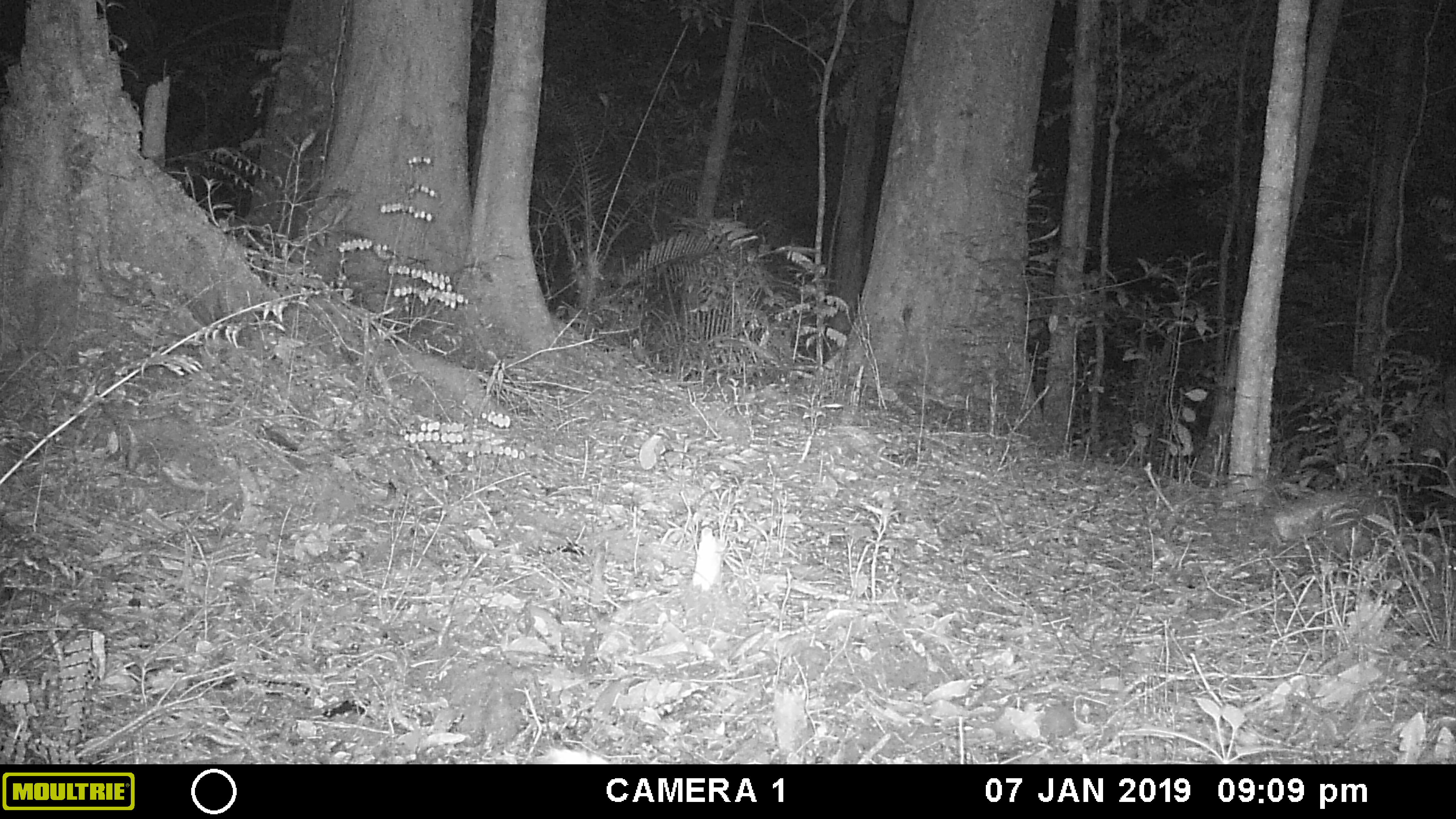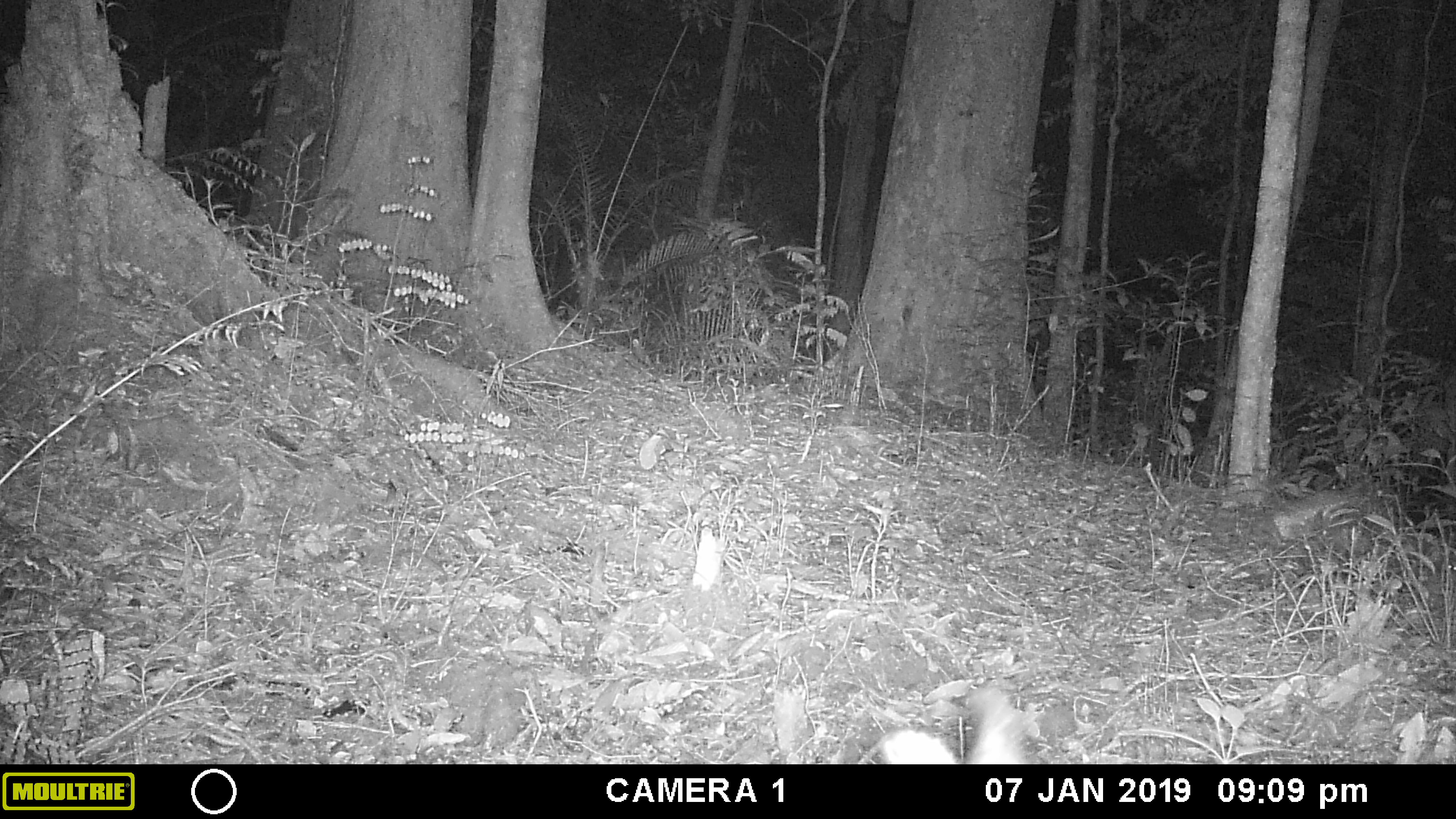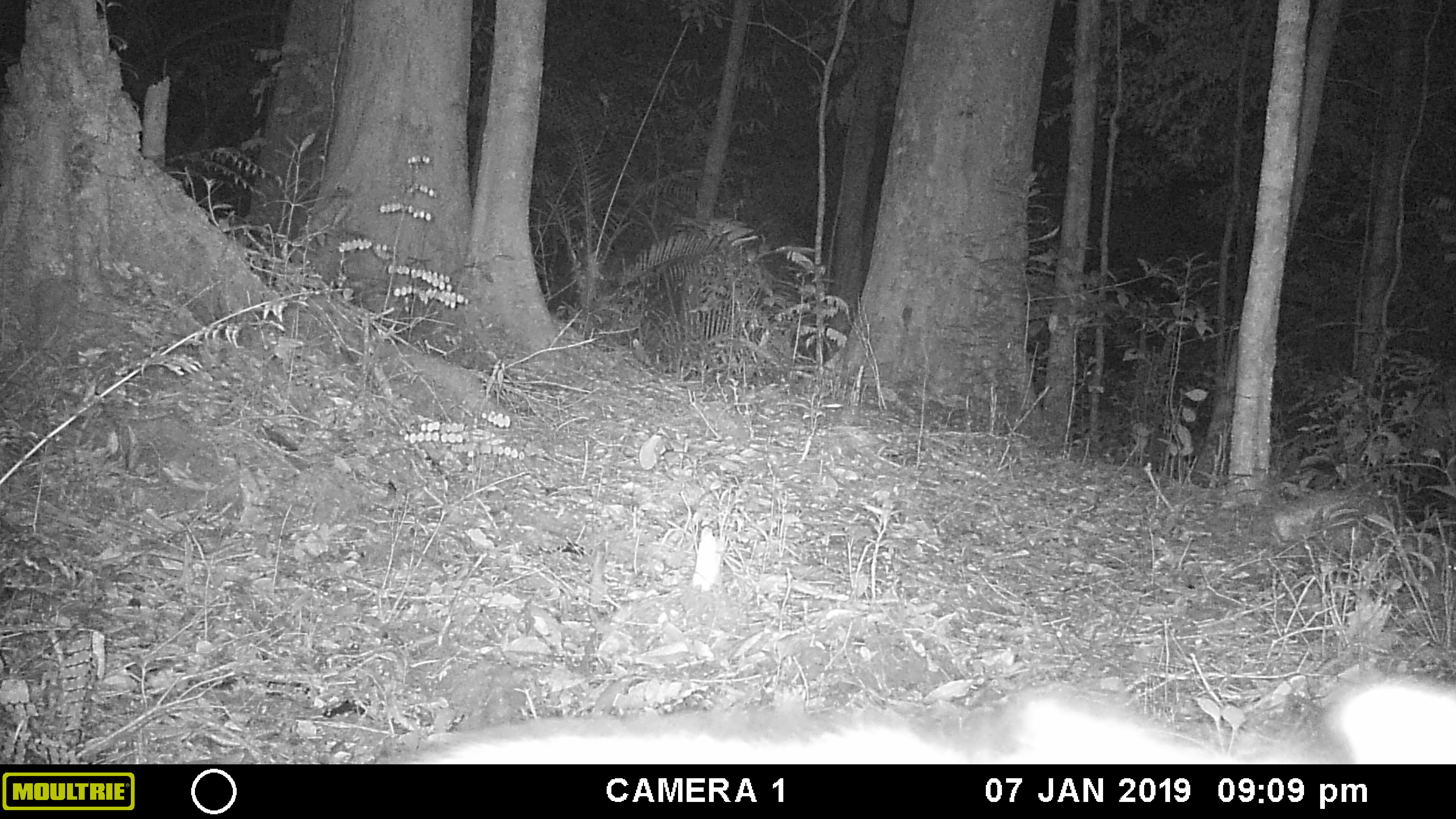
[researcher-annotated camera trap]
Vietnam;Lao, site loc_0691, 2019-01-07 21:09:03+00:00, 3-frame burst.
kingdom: Animalia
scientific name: Animalia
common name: animal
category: unidentified animal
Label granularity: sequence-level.